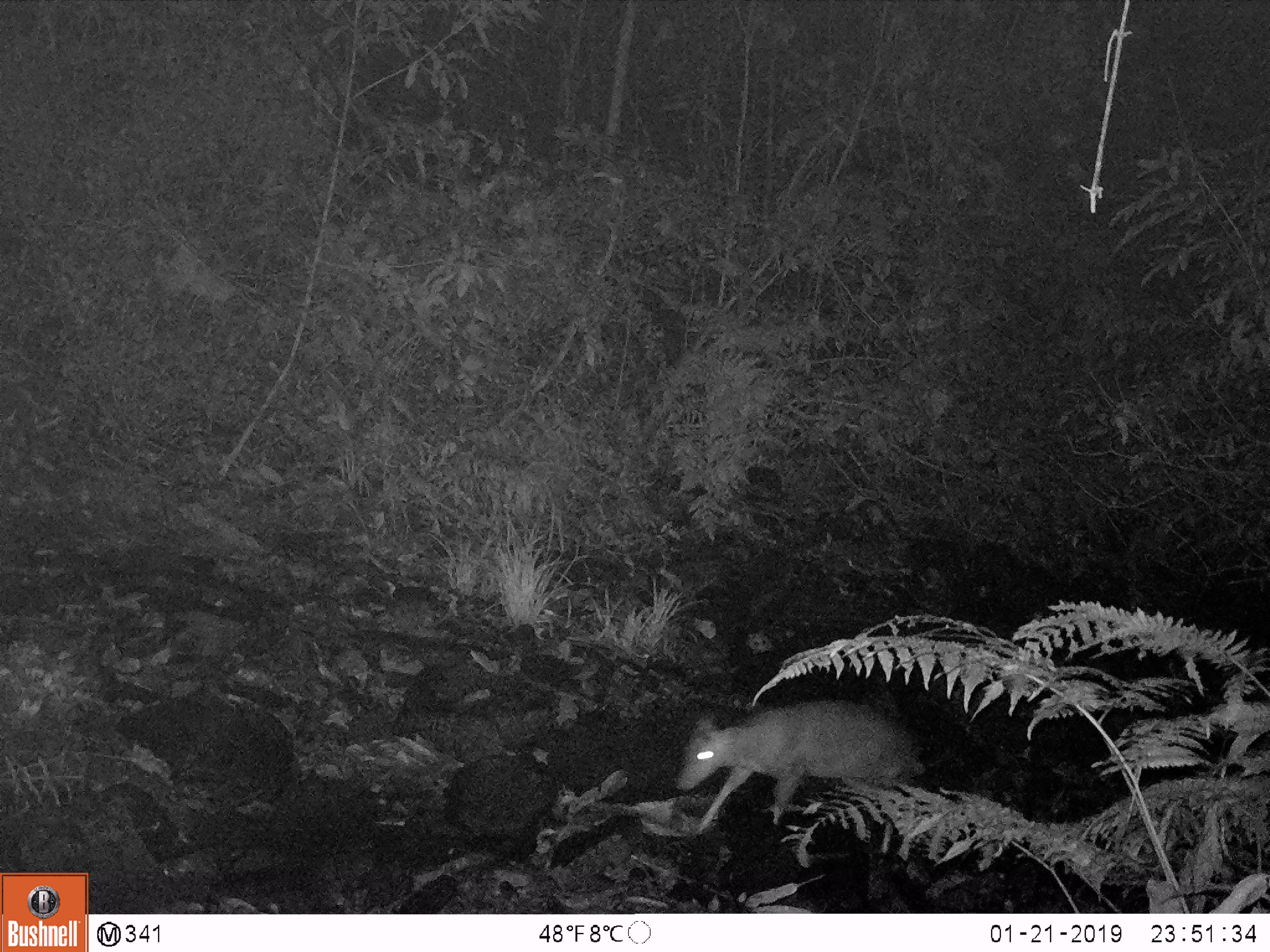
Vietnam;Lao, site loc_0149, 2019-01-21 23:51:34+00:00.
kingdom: Animalia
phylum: Chordata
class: Mammalia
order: Artiodactyla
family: Cervidae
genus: Muntiacus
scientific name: Muntiacus rooseveltorum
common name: roosevelt's muntjac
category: roosevelts muntjac group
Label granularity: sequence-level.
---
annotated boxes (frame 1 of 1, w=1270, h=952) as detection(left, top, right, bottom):
roosevelts muntjac group: detection(673, 699, 924, 835)